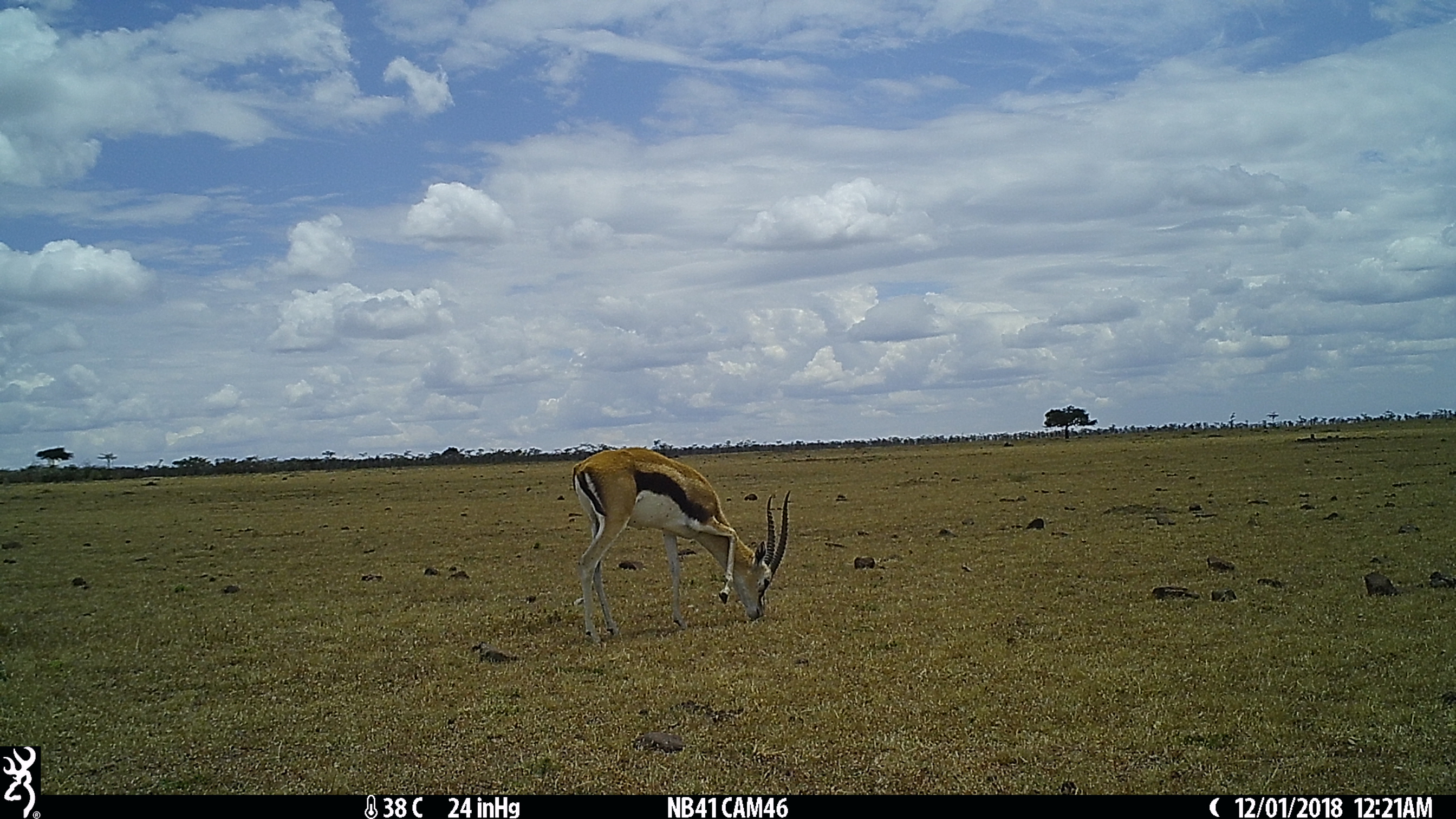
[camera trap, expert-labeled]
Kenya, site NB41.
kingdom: Animalia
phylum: Chordata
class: Mammalia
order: Artiodactyla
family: Bovidae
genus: Eudorcas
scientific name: Eudorcas thomsonii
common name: thomon's gazelle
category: gazelle thomsons